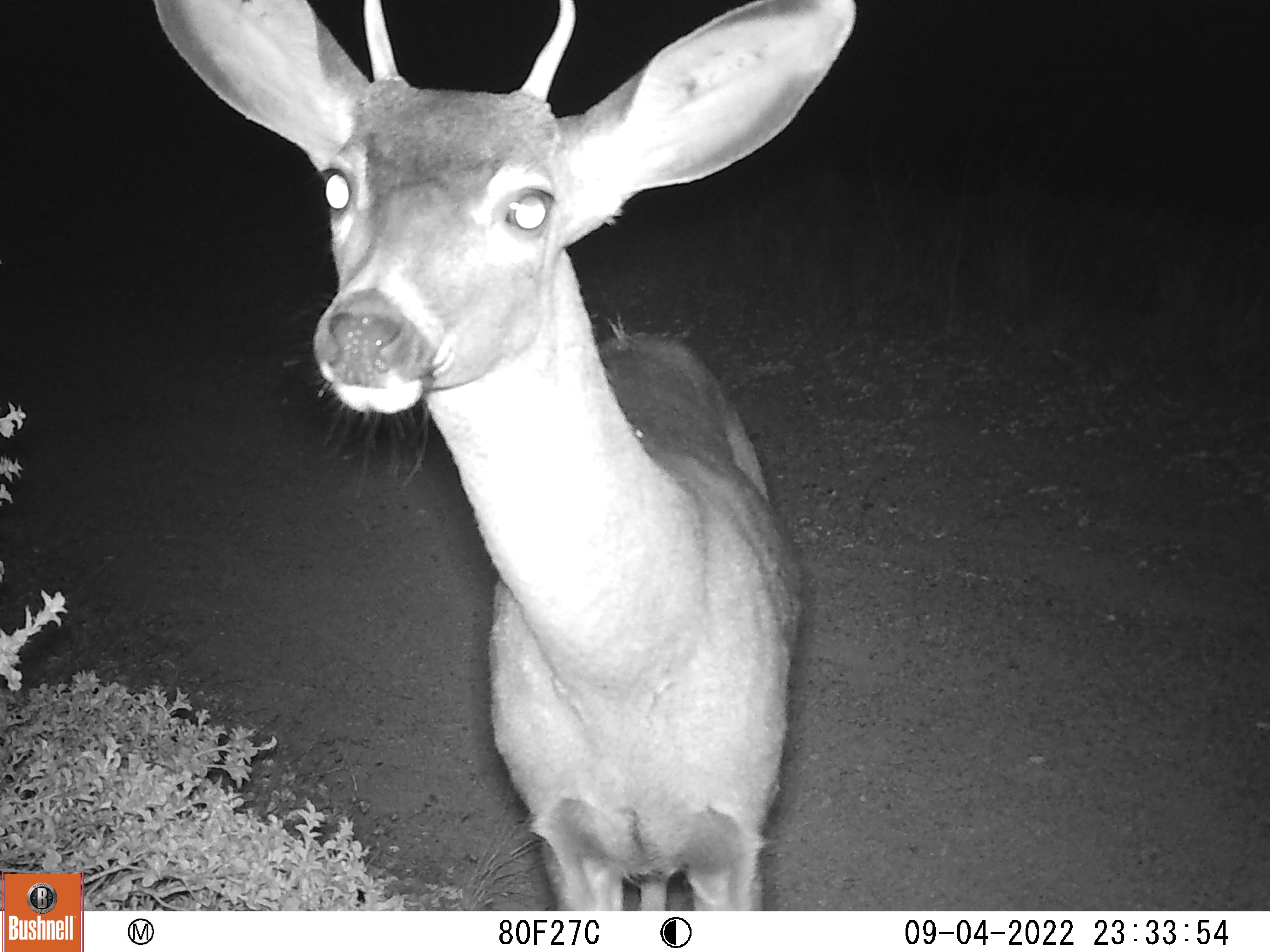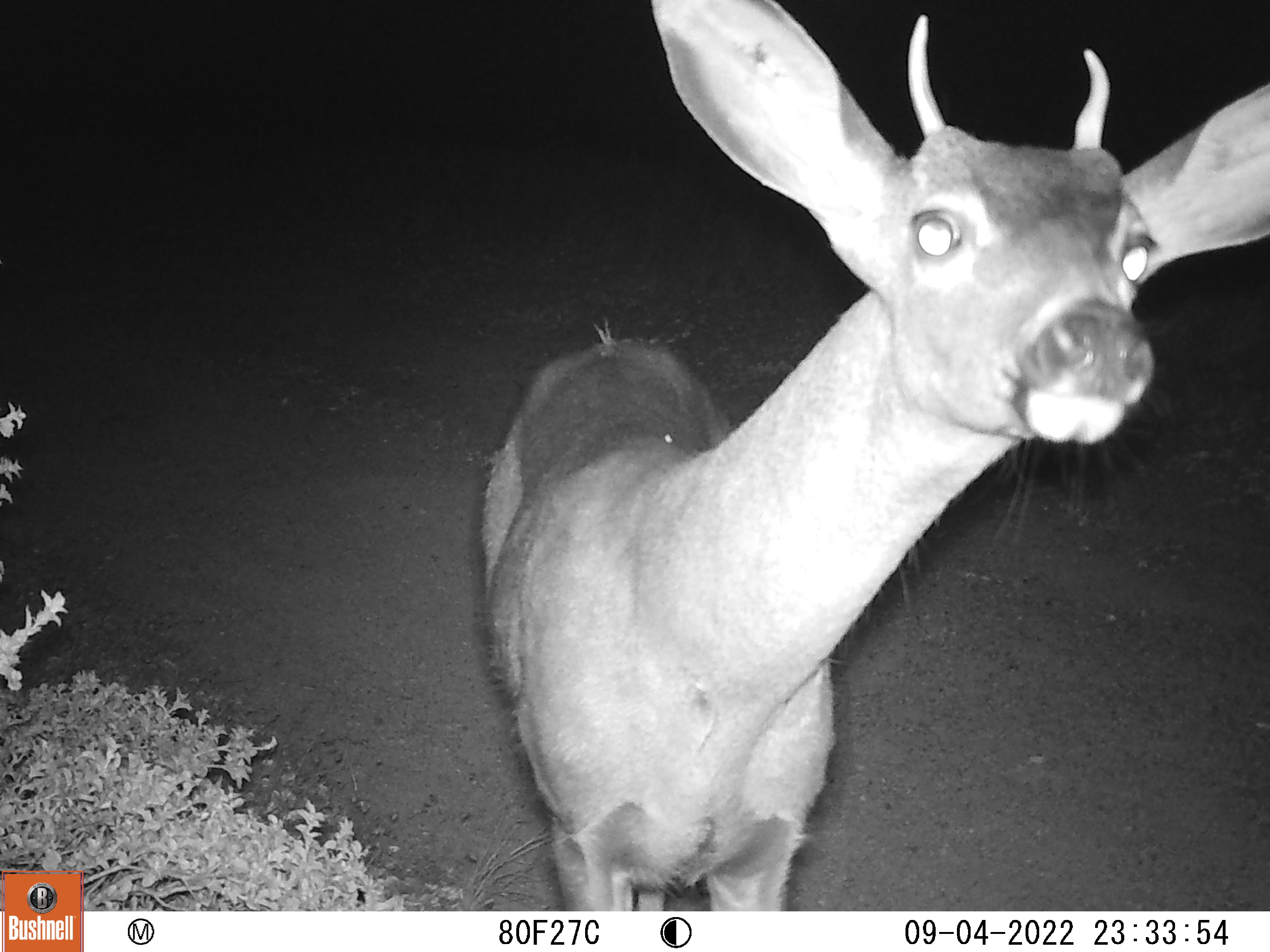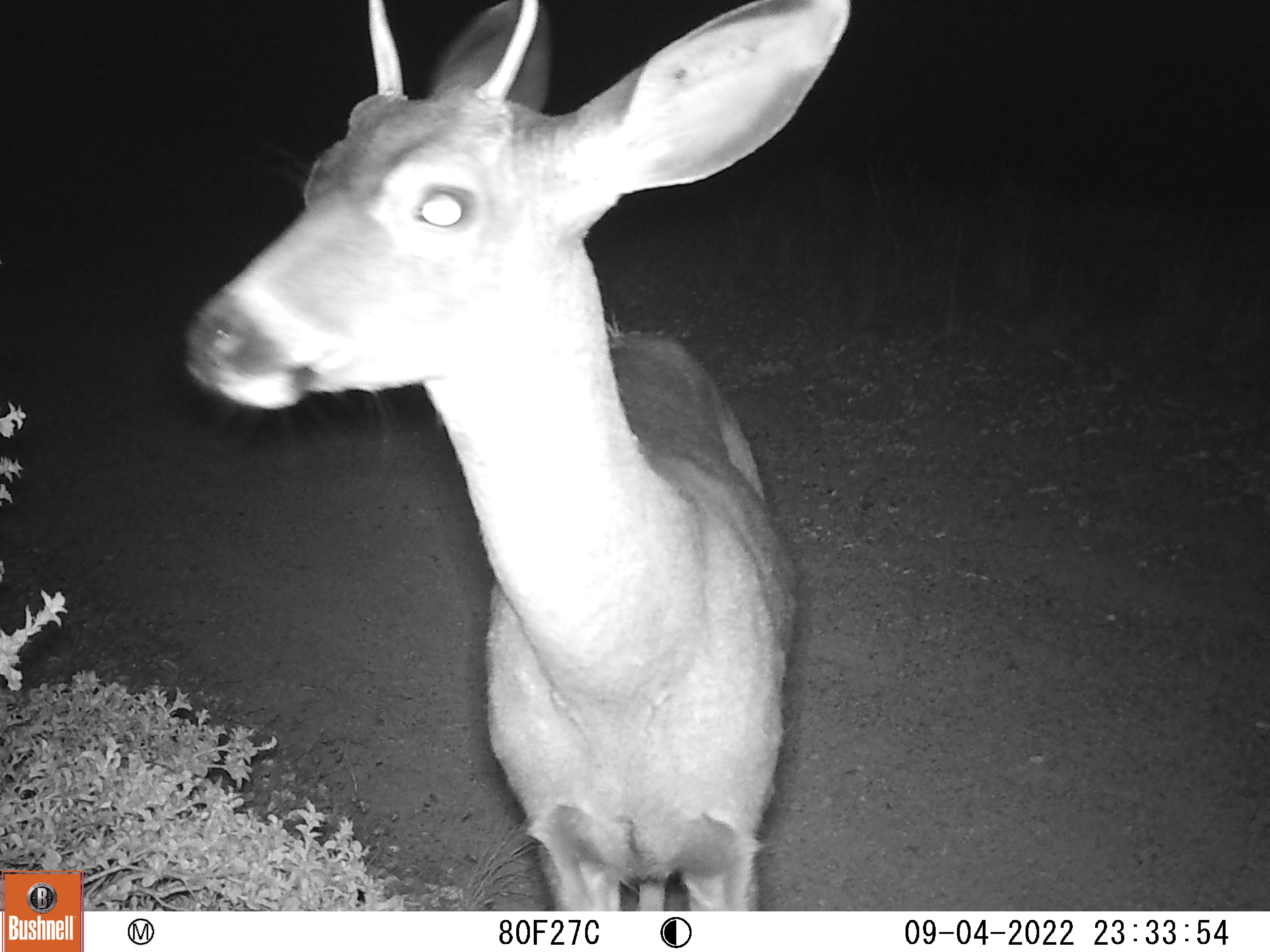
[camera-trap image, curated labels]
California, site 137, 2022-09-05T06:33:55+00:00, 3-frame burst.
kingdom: Animalia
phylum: Chordata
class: Mammalia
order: Artiodactyla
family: Cervidae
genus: Odocoileus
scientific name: Odocoileus hemionus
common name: mule deer